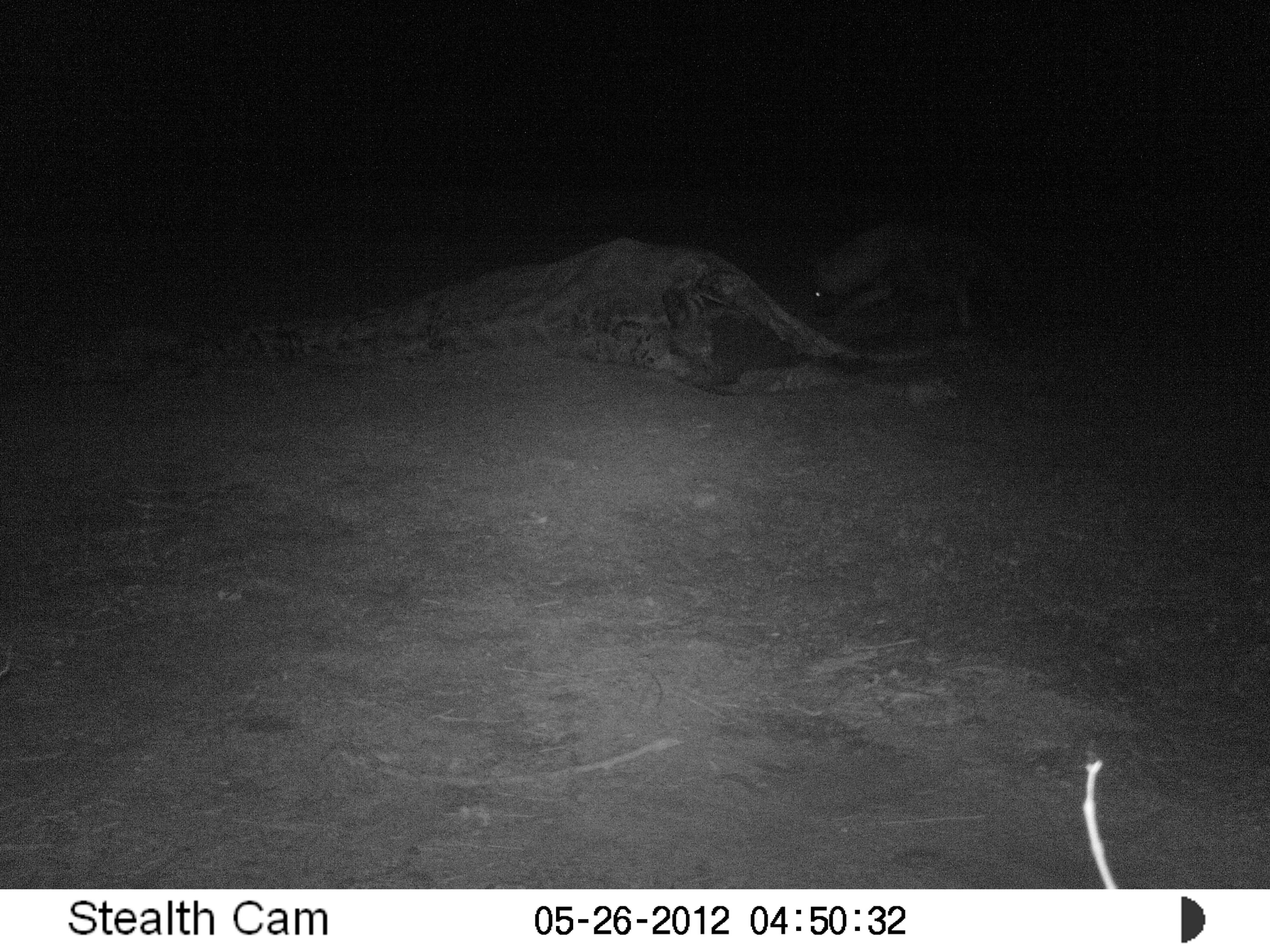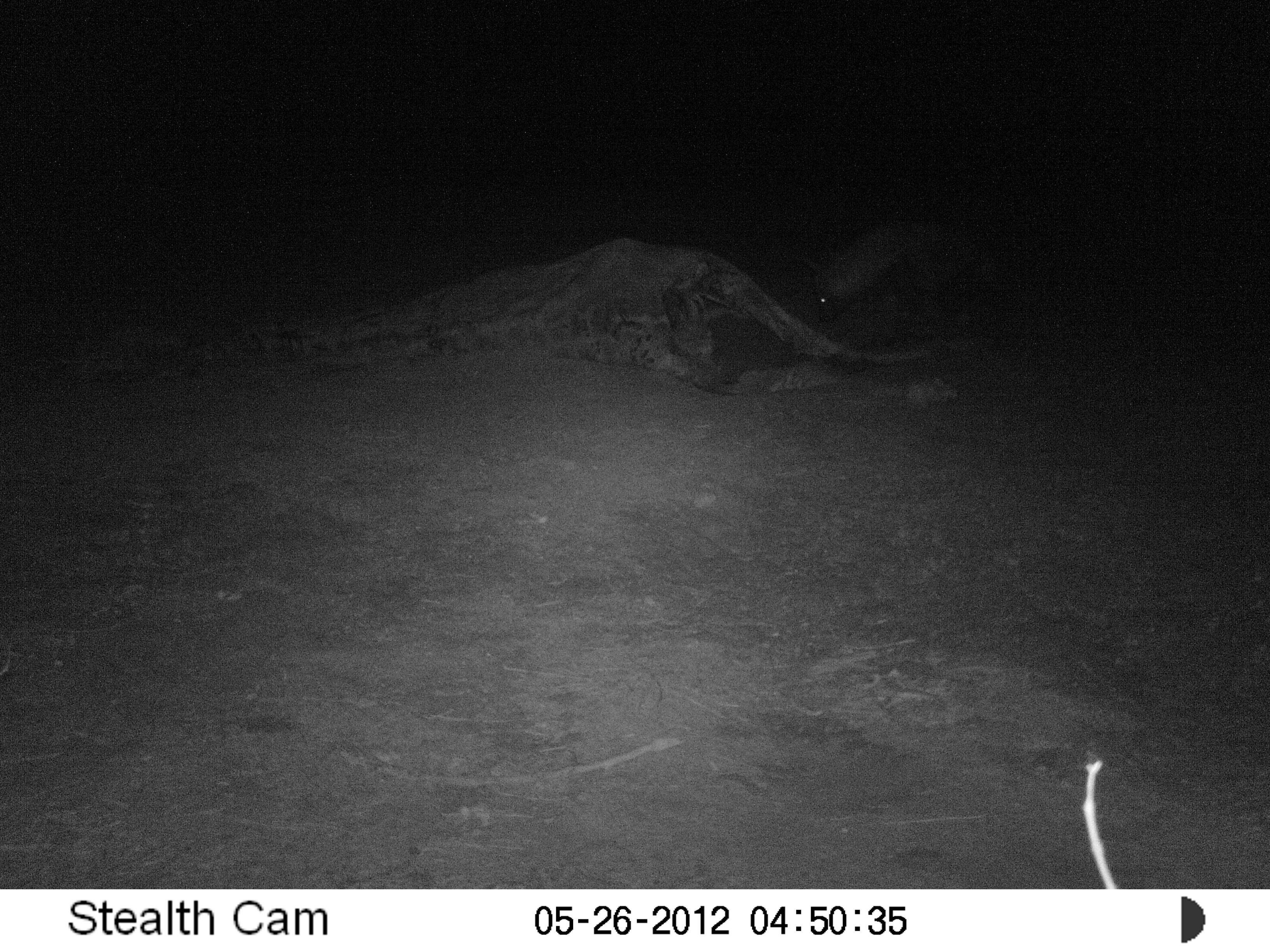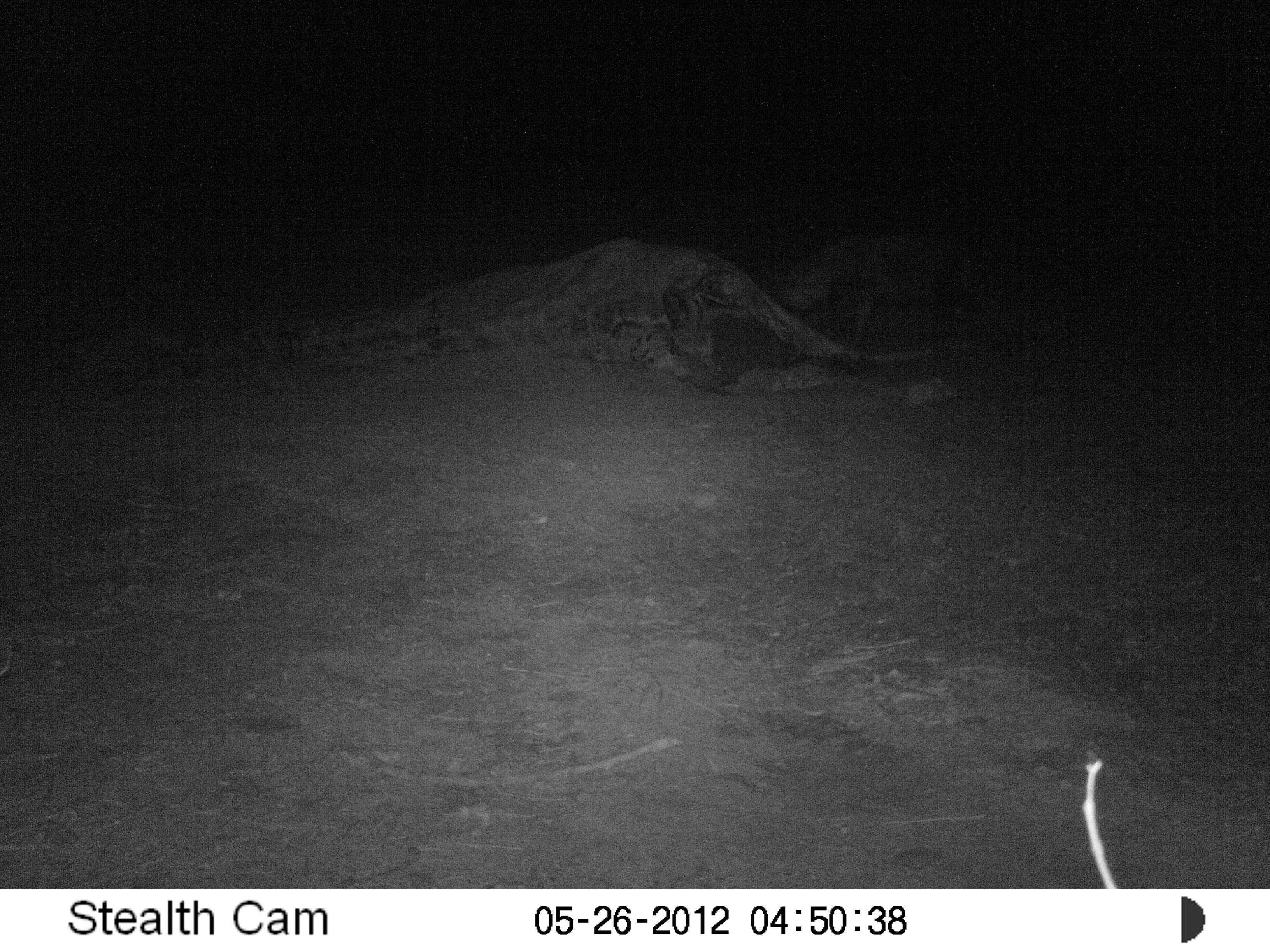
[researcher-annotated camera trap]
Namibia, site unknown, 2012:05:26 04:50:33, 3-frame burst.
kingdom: Animalia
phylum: Chordata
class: Mammalia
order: Carnivora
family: Hyaenidae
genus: Parahyaena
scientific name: Parahyaena brunnea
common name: brown hyena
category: hyaena brunnea